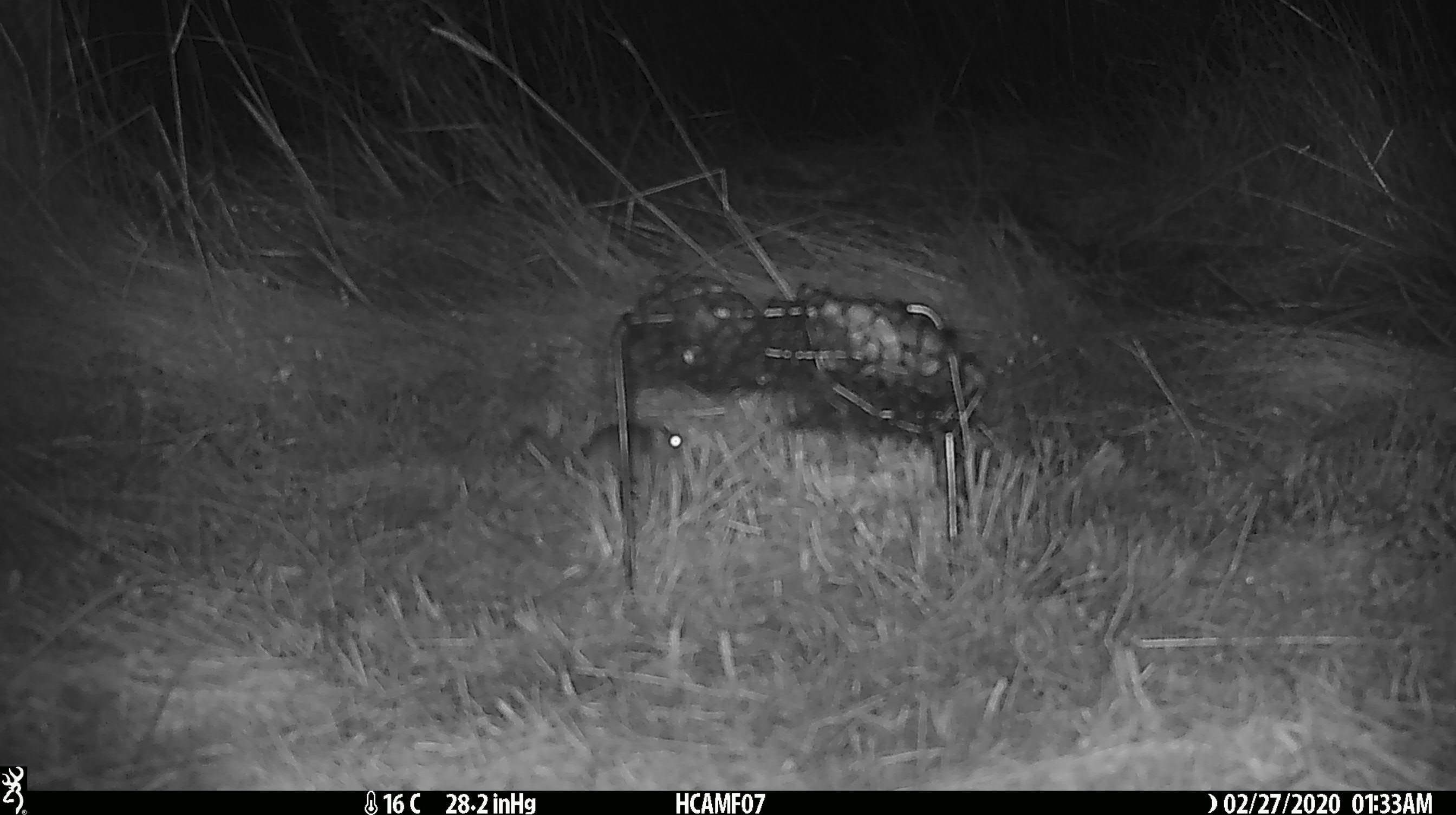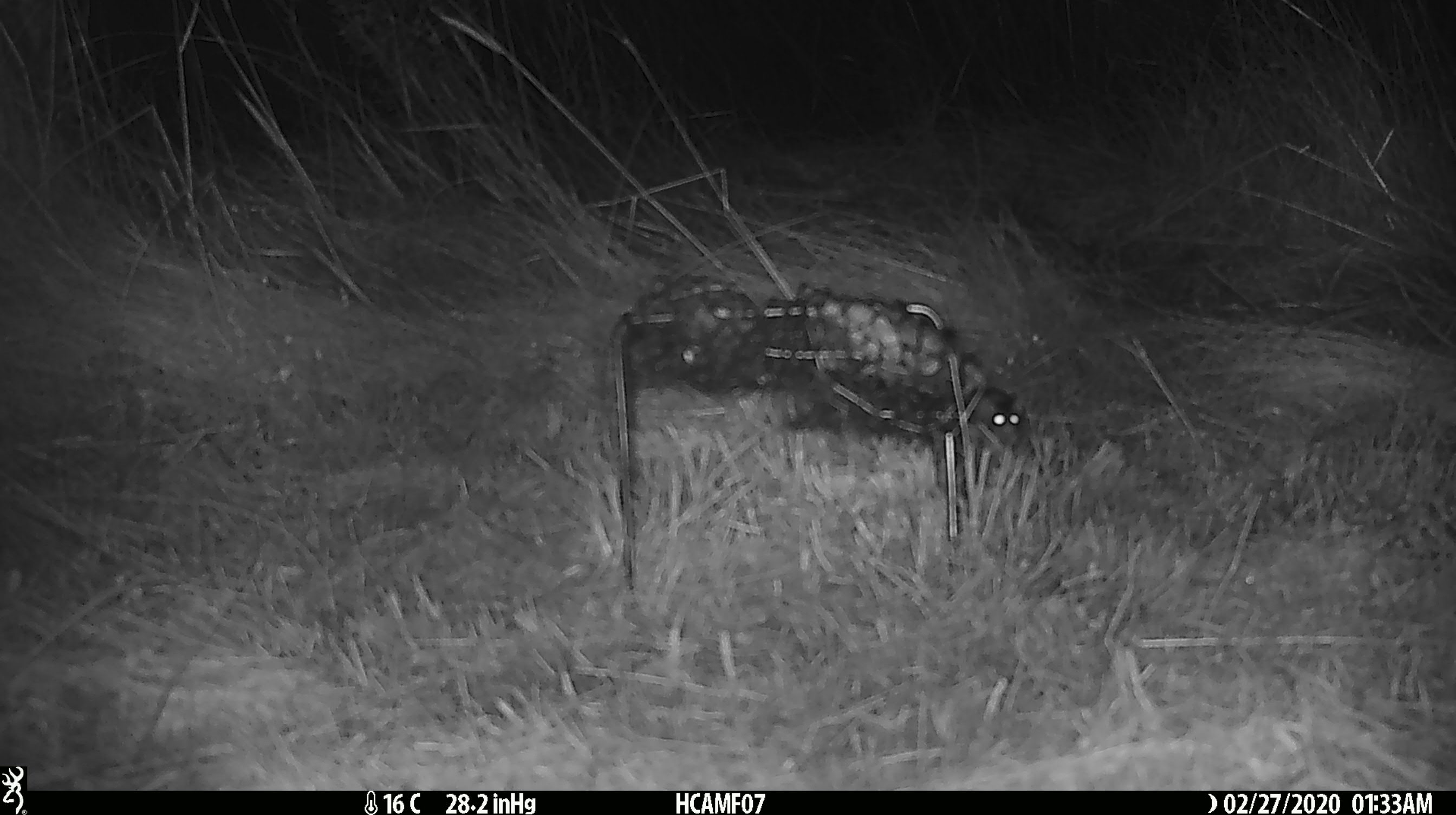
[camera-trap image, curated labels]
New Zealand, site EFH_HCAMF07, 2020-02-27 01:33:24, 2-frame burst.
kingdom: Animalia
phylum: Chordata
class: Mammalia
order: Rodentia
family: Muridae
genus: Mus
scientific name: Mus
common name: mouse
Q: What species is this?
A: Mouse (Mus).